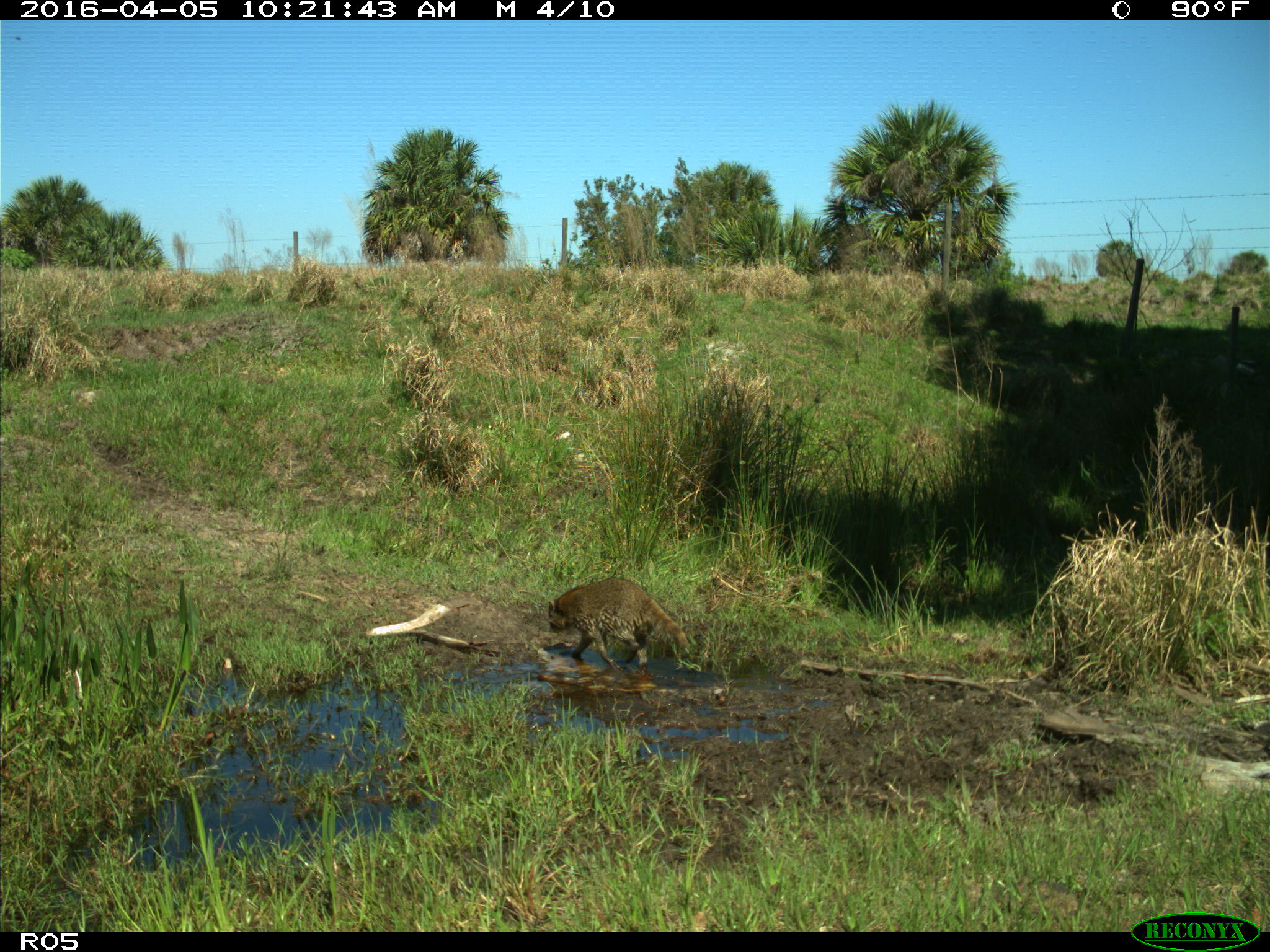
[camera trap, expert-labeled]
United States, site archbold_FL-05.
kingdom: Animalia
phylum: Chordata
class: Mammalia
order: Carnivora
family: Procyonidae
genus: Procyon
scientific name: Procyon lotor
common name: common raccoon